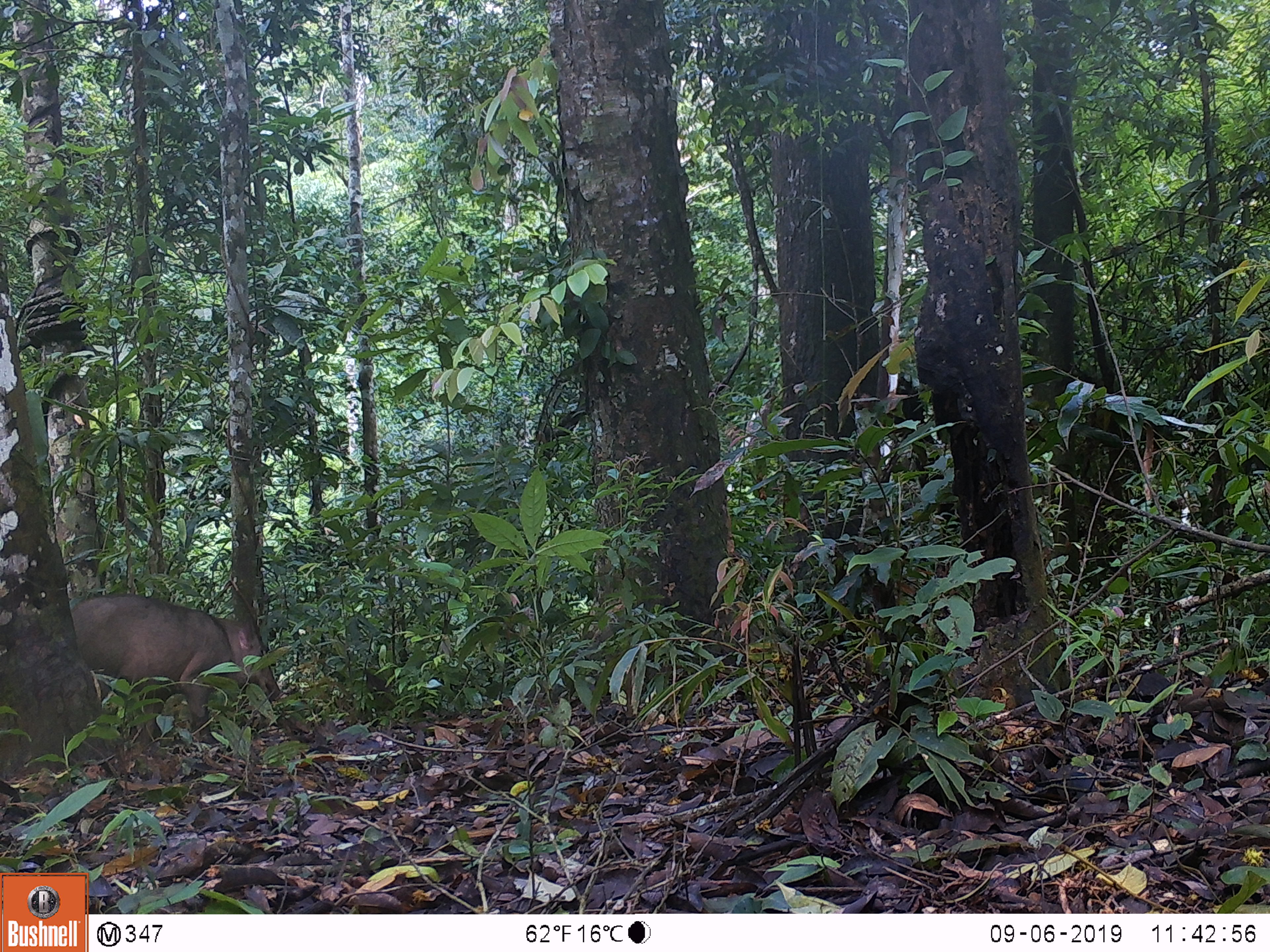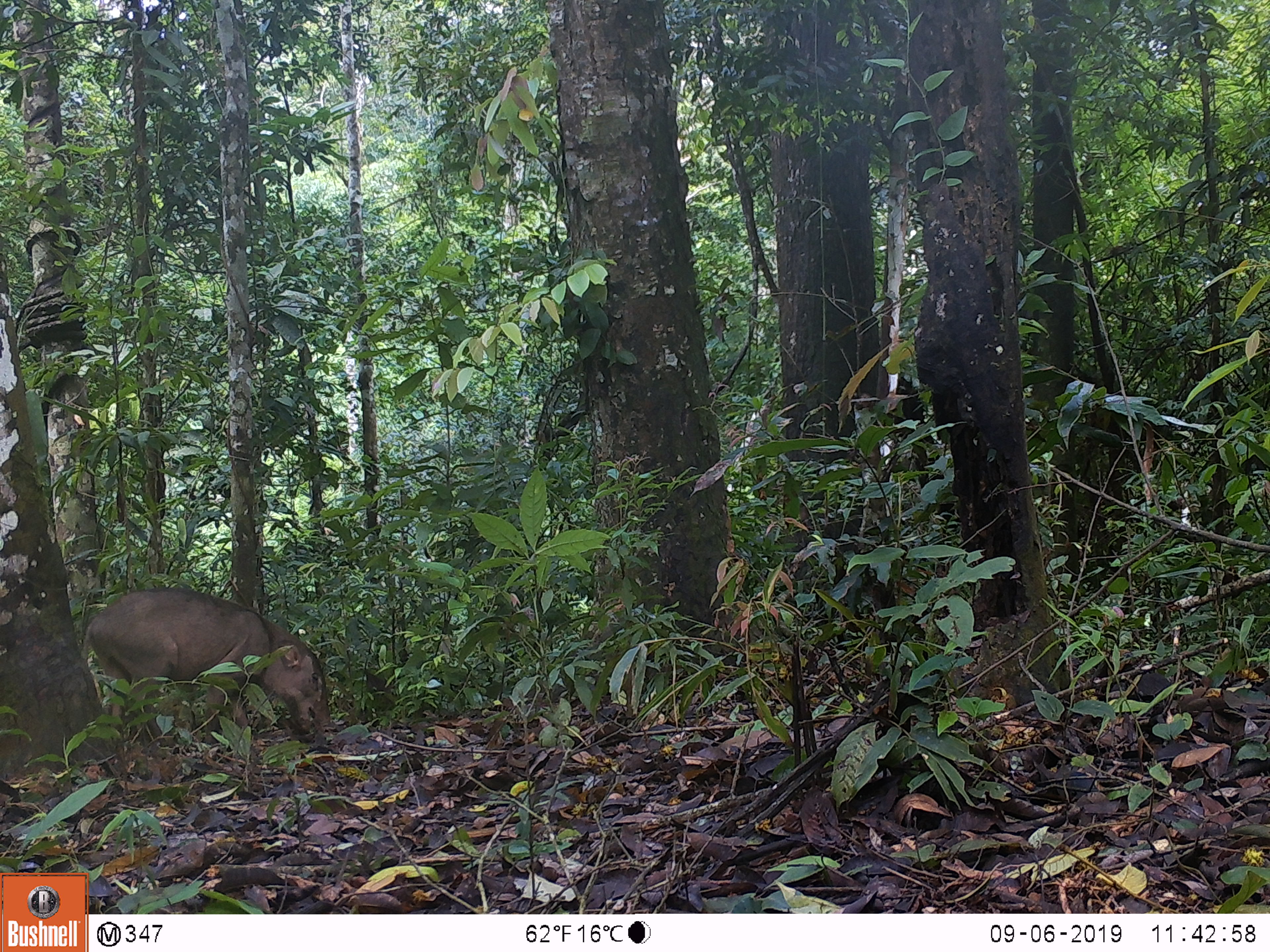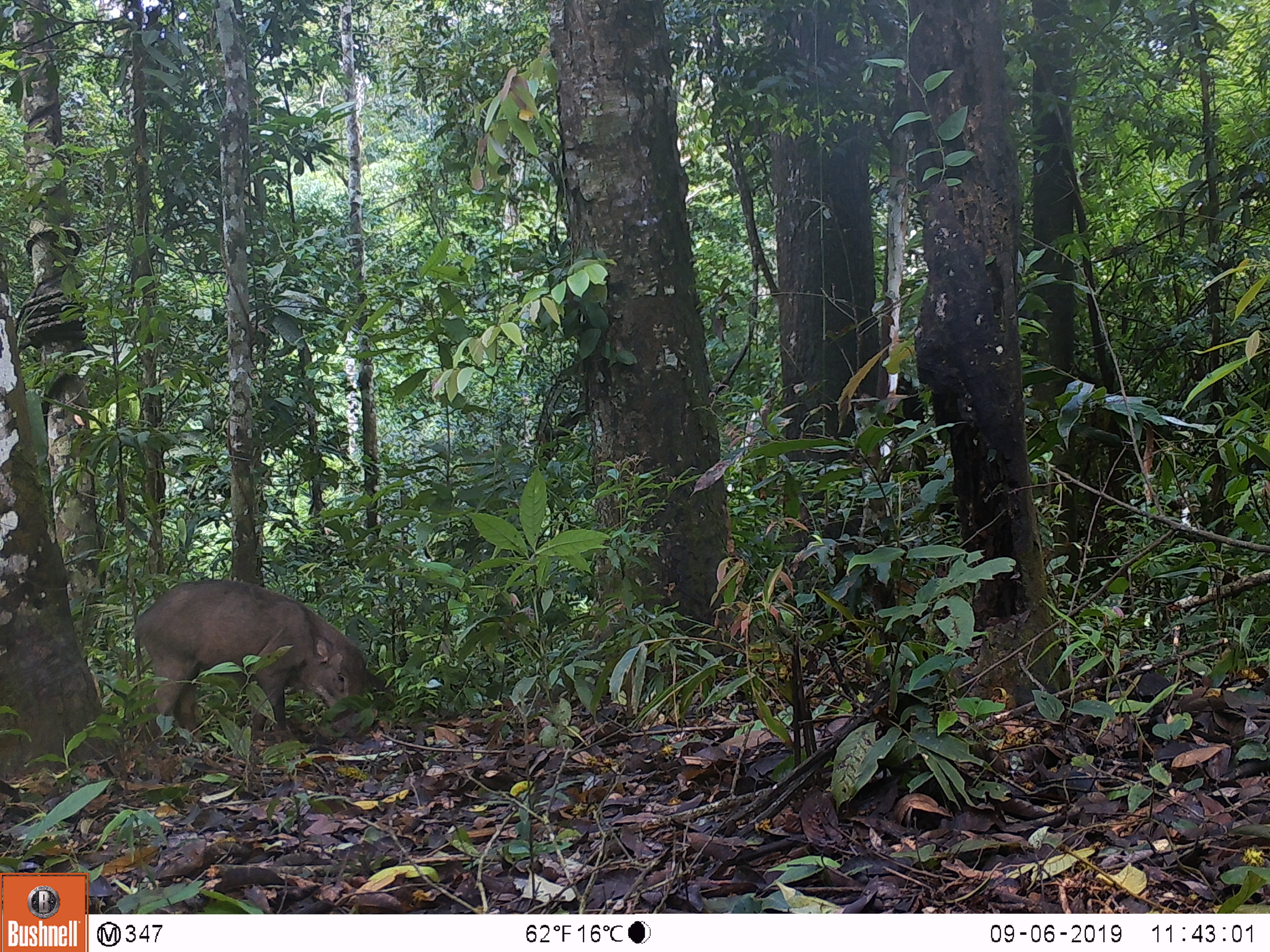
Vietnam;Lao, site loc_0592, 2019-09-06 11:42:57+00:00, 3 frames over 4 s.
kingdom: Animalia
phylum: Chordata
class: Mammalia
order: Artiodactyla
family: Suidae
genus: Sus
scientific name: Sus scrofa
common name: eurasian wild pig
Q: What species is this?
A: Eurasian wild pig (Sus scrofa).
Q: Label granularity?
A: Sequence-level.